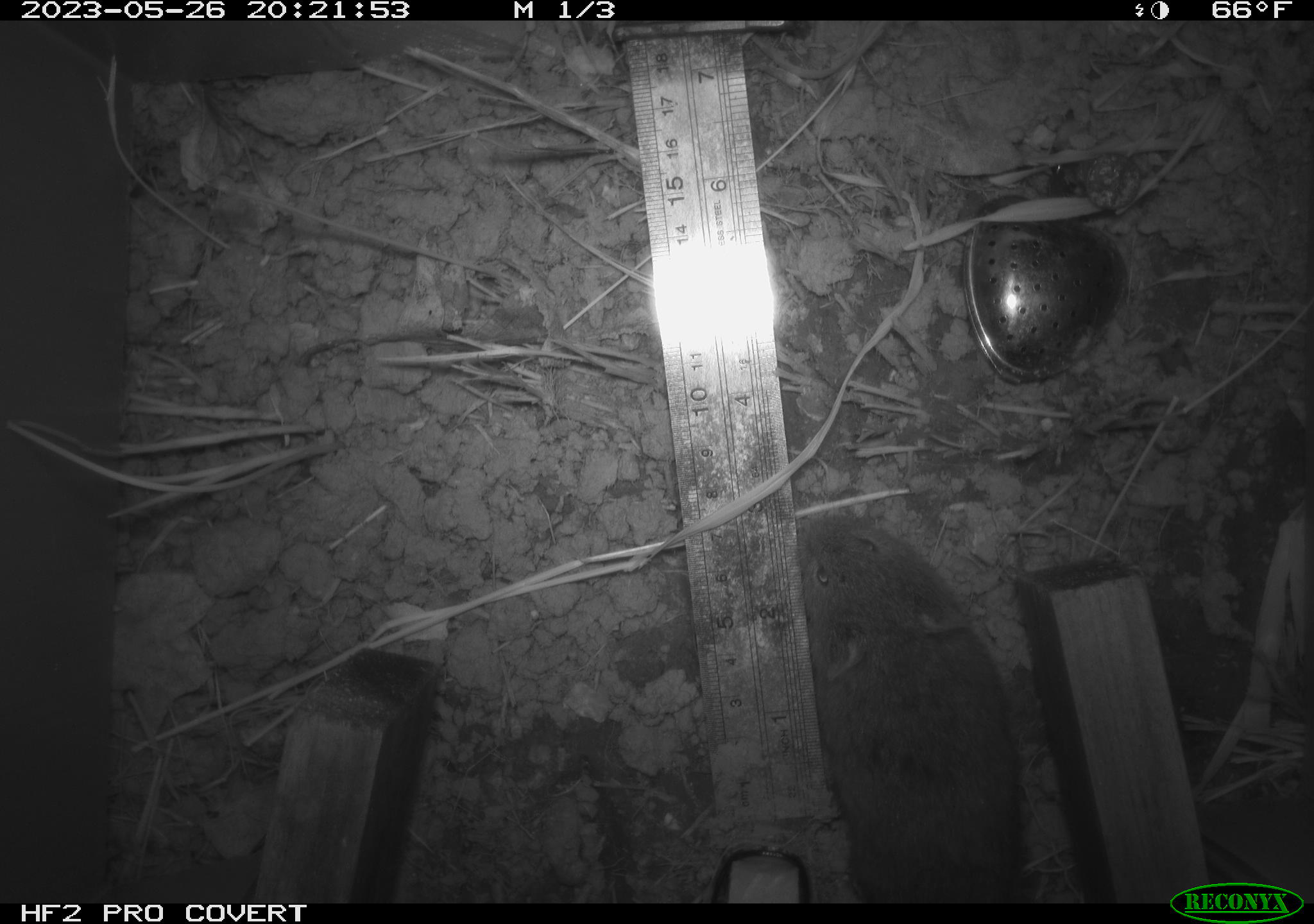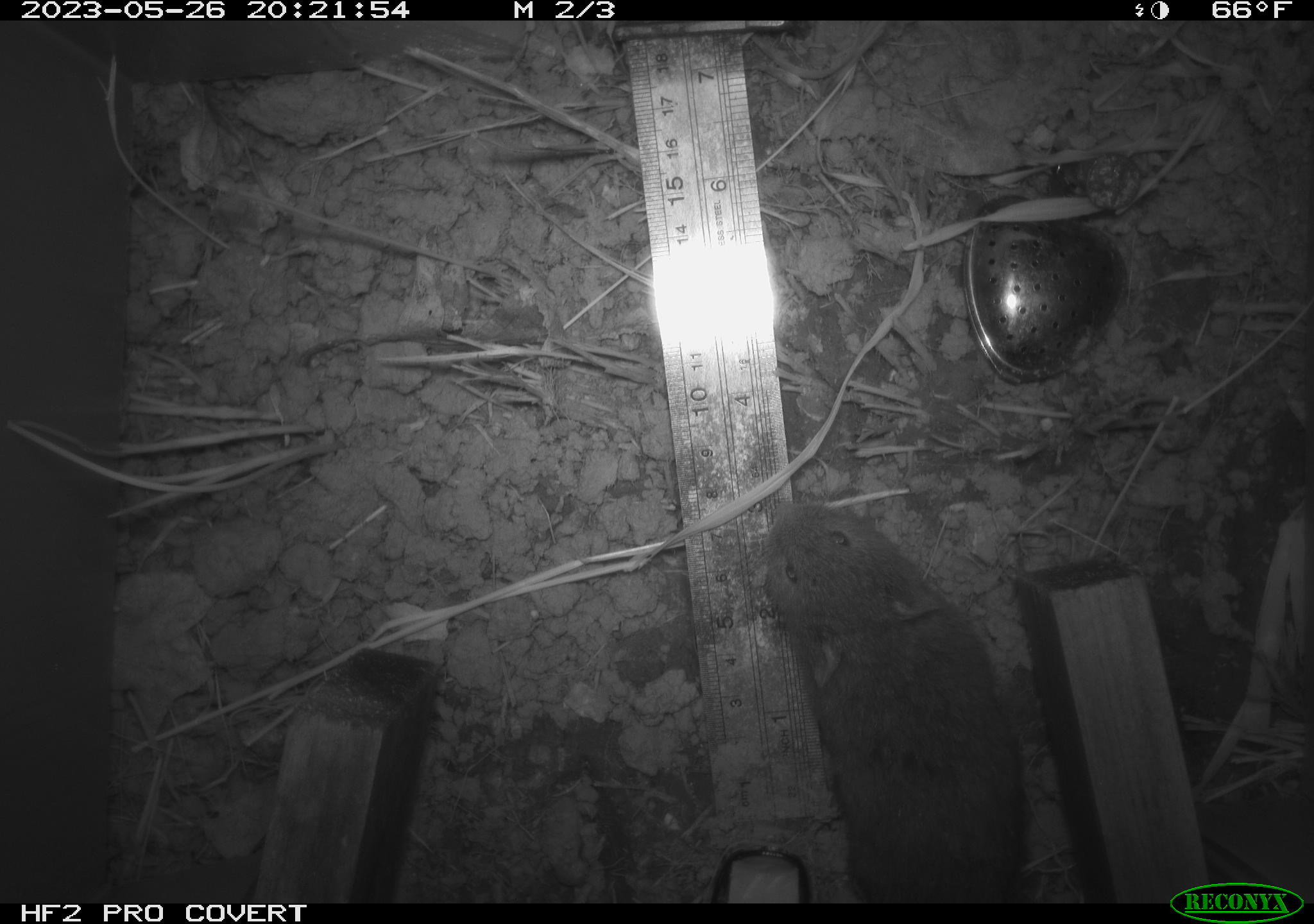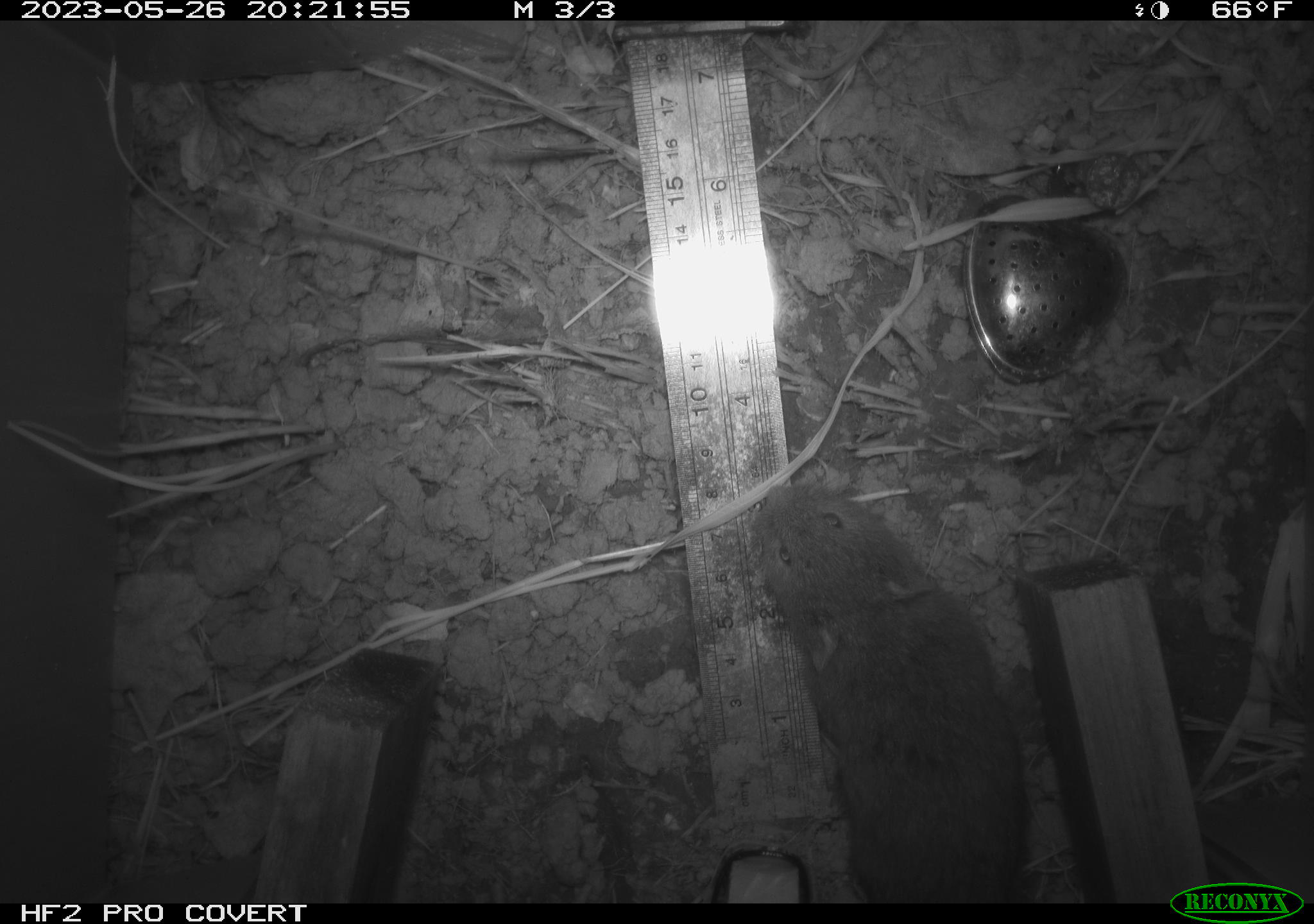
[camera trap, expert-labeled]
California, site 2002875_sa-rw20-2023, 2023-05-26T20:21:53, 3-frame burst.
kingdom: Animalia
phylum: Chordata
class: Mammalia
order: Rodentia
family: Cricetidae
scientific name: Arvicolinae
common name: voles, lemmings, and muskrats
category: arvicolinae subfamily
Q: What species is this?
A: Arvicolinae subfamily (voles, lemmings, and muskrats) (Arvicolinae).